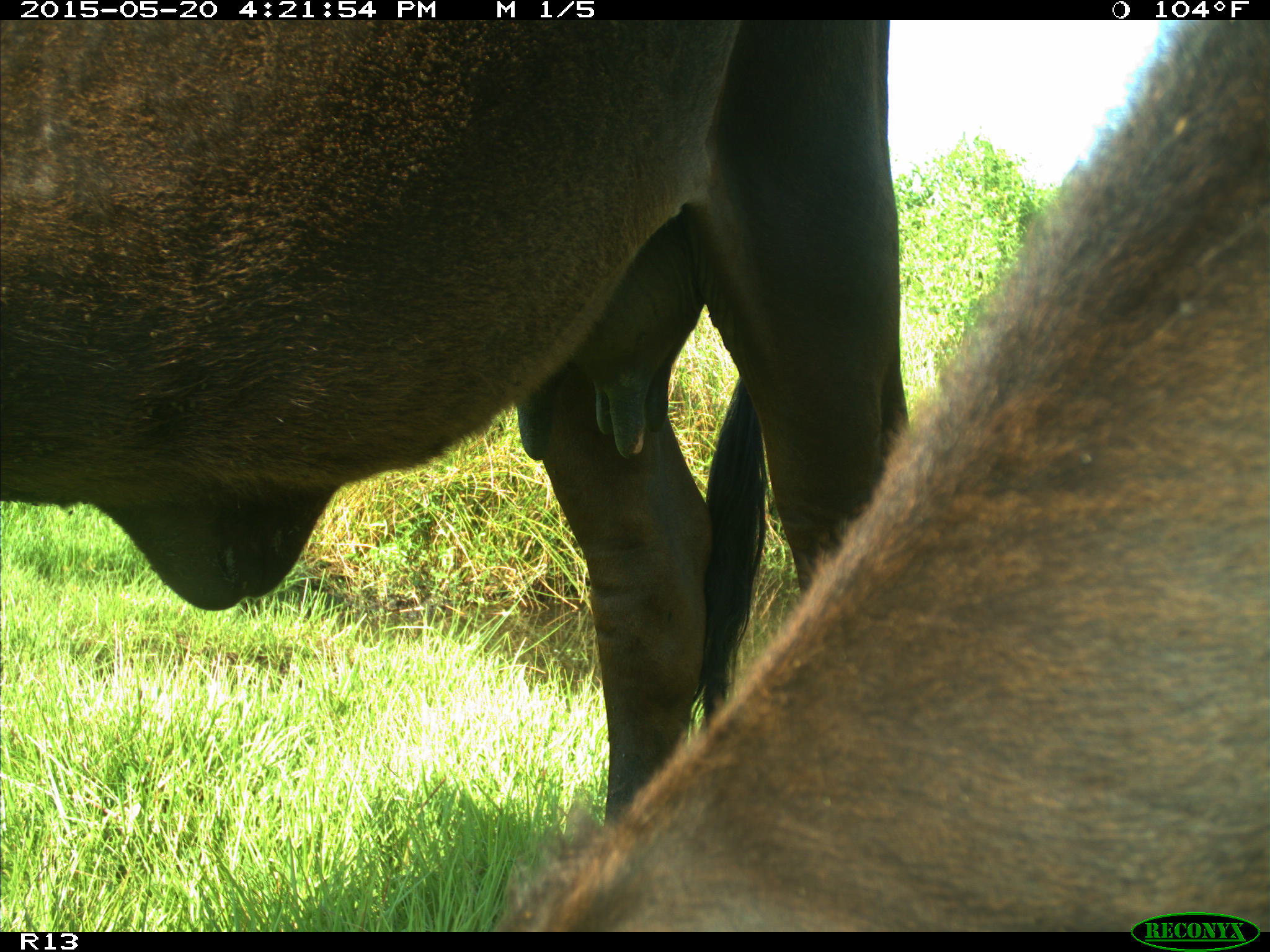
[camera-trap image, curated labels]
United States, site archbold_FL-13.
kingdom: Animalia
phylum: Chordata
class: Mammalia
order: Artiodactyla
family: Bovidae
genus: Bos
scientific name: Bos taurus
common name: domestic cow